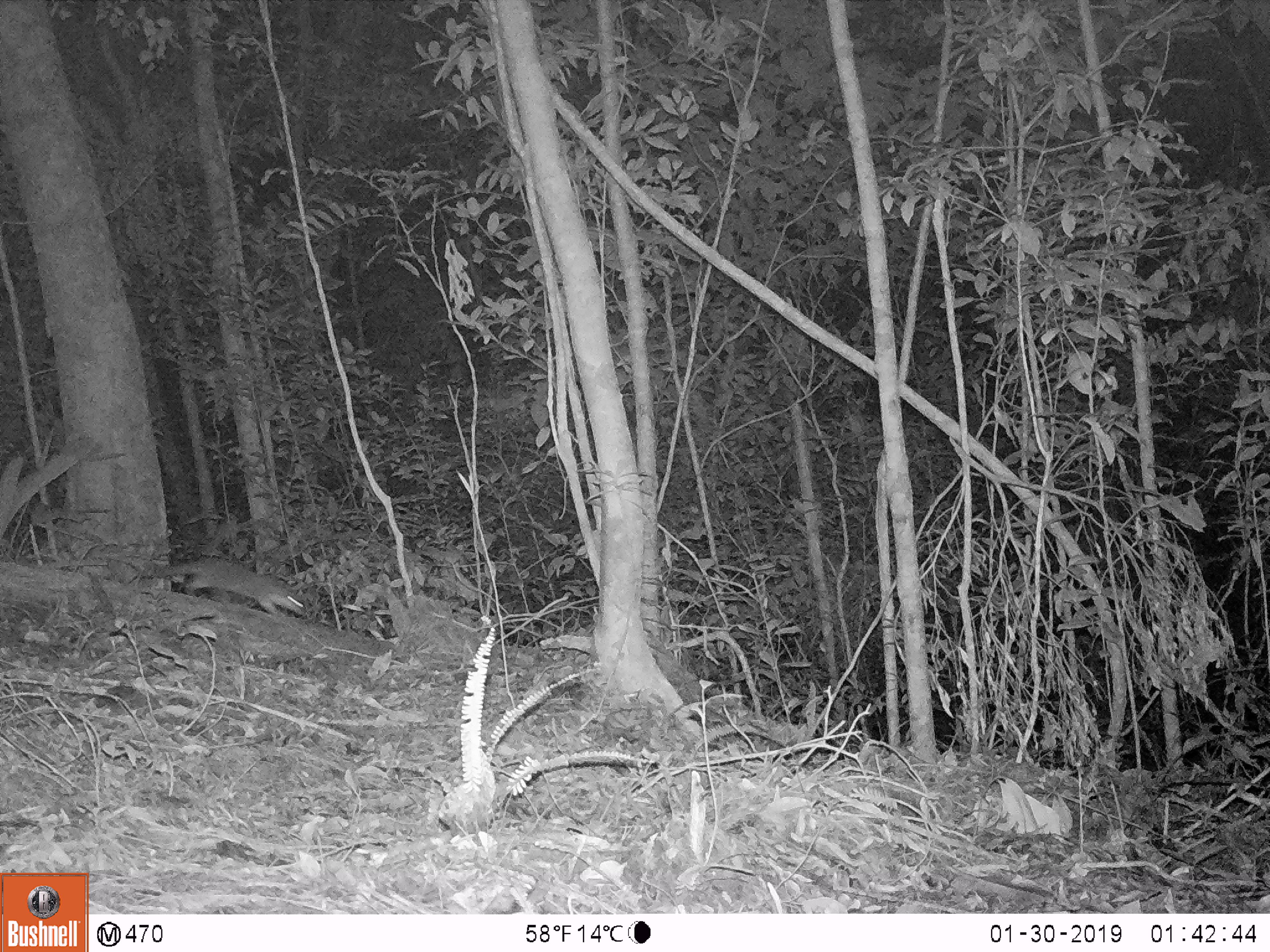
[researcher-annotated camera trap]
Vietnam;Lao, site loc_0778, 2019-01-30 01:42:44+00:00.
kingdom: Animalia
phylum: Chordata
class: Mammalia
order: Carnivora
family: Mustelidae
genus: Melogale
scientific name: Melogale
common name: ferret badger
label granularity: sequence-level